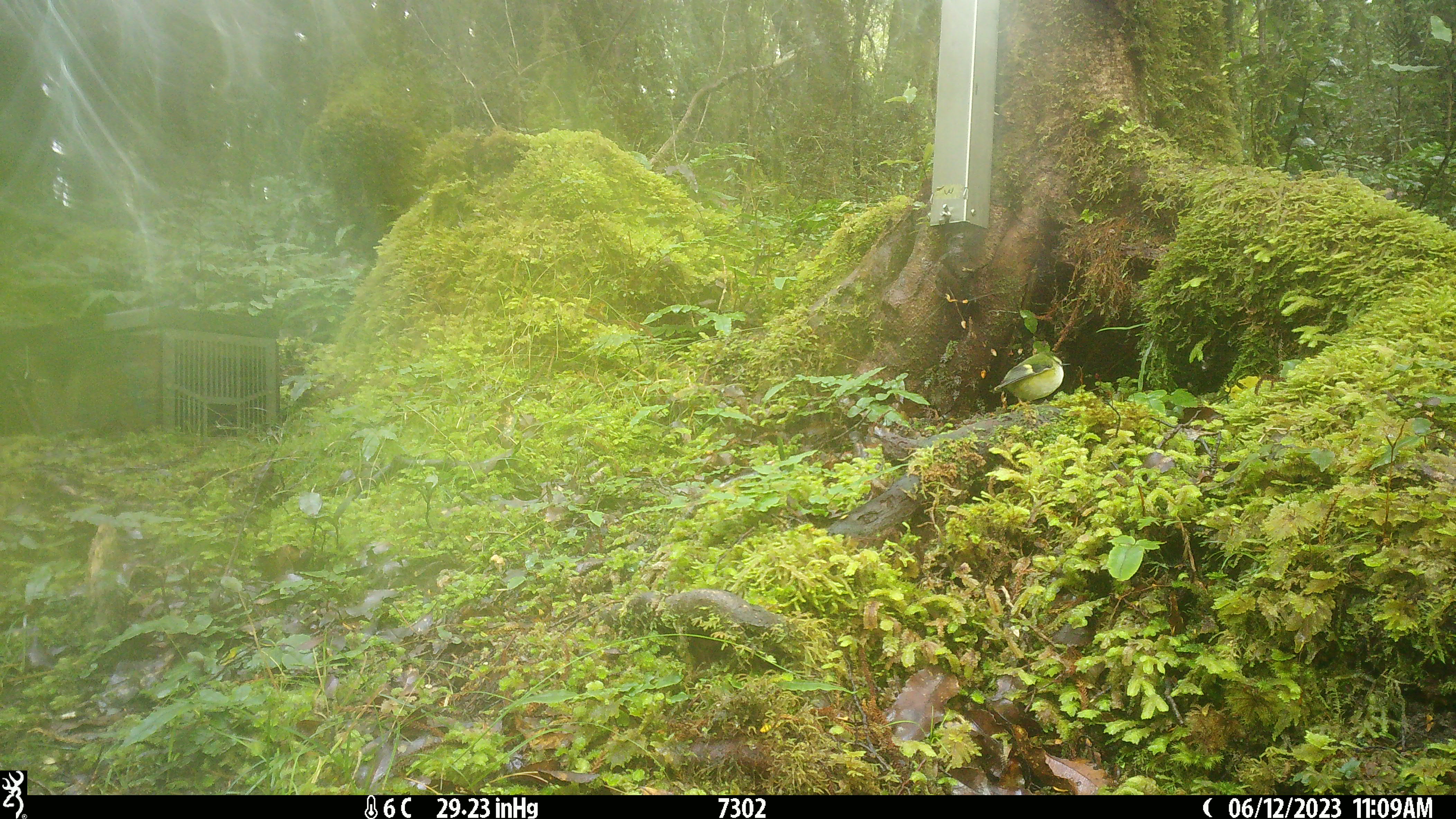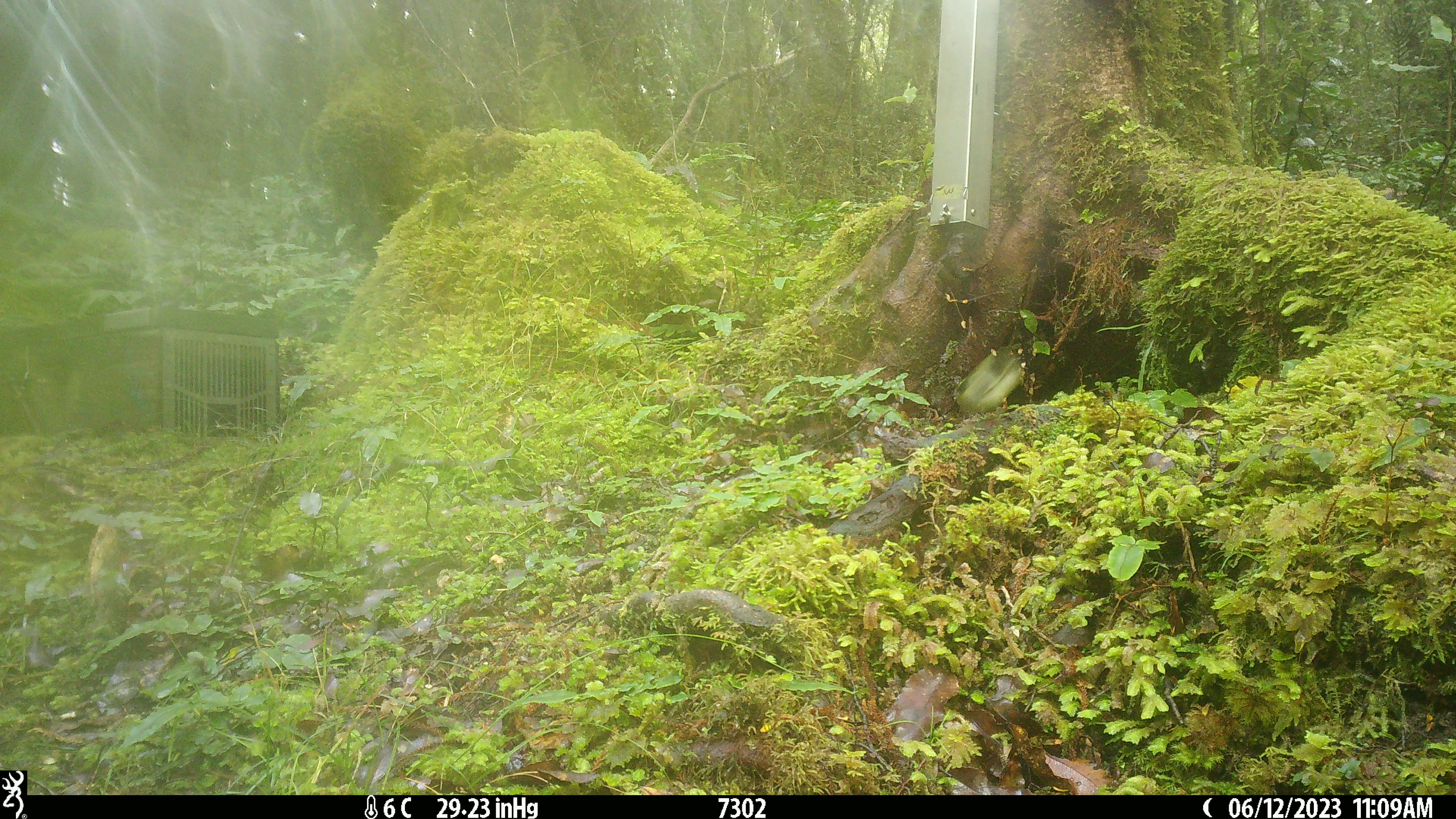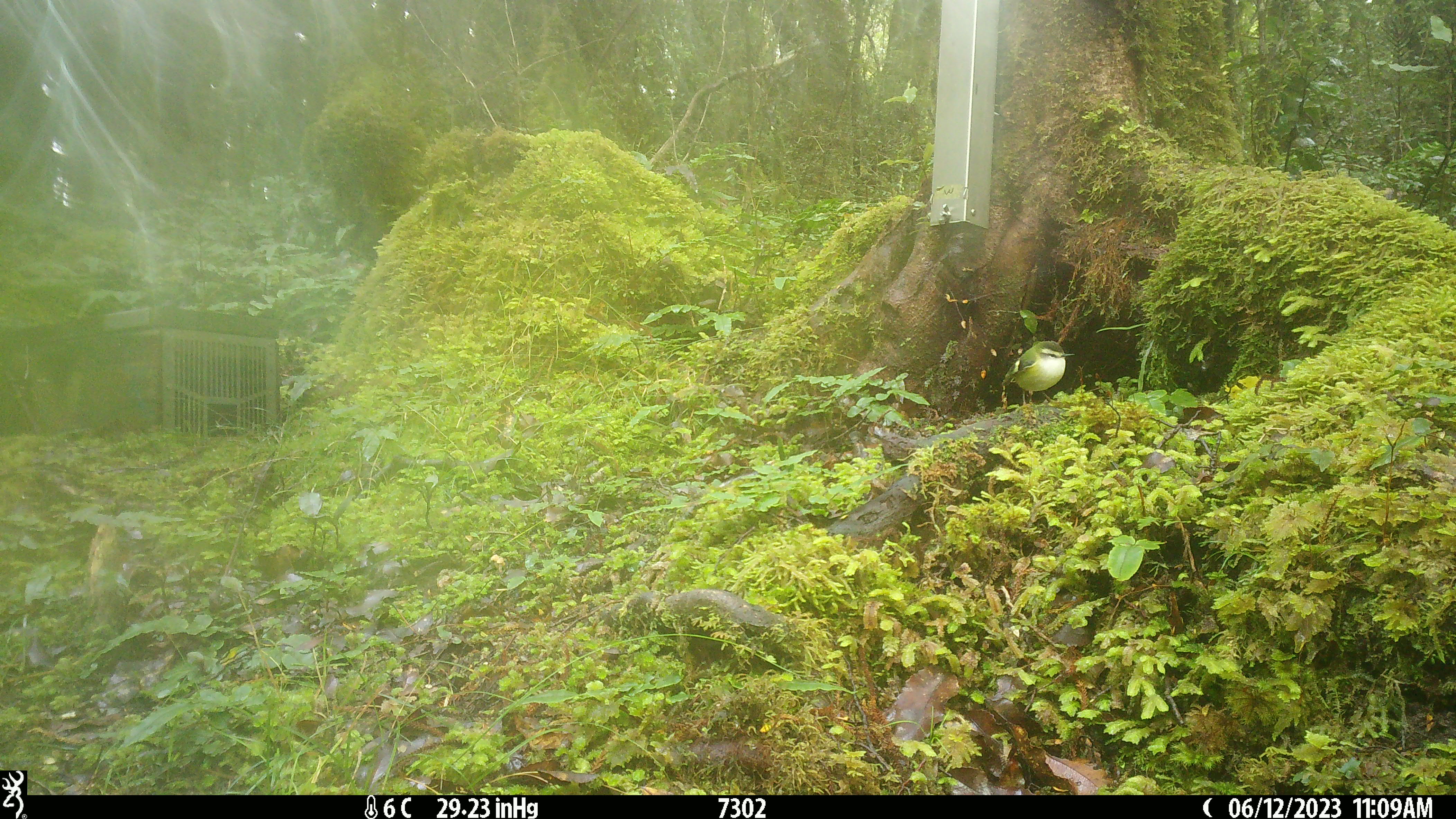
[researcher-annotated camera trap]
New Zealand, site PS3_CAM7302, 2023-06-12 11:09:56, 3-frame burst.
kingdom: Animalia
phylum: Chordata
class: Aves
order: Passeriformes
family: Acanthisittidae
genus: Acanthisitta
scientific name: Acanthisitta chloris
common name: rifleman